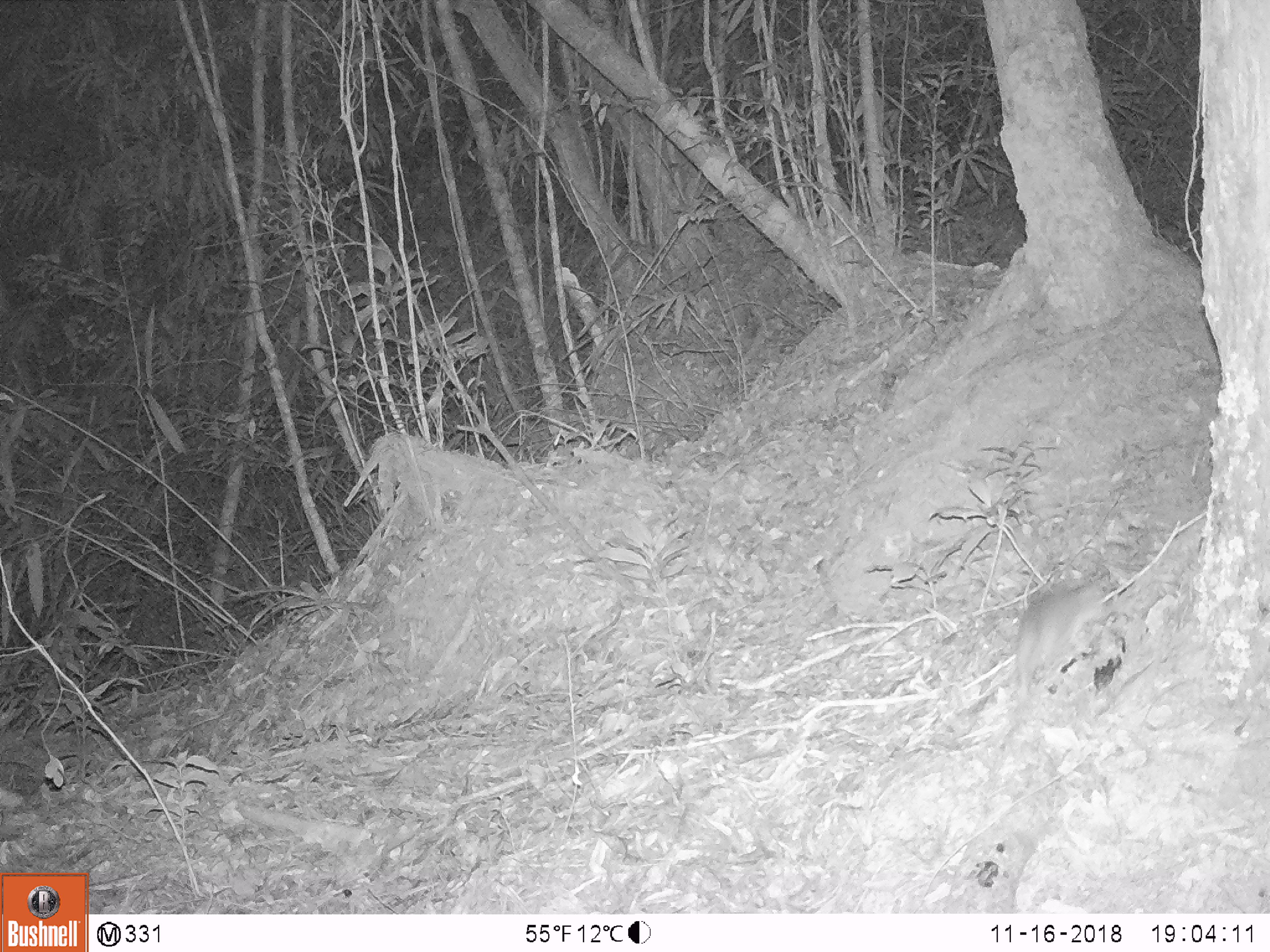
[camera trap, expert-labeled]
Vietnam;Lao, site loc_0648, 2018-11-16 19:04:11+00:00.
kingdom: Animalia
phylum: Chordata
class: Mammalia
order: Rodentia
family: Muridae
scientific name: Muridae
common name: old-world mice and rats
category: unidentified murid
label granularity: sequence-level